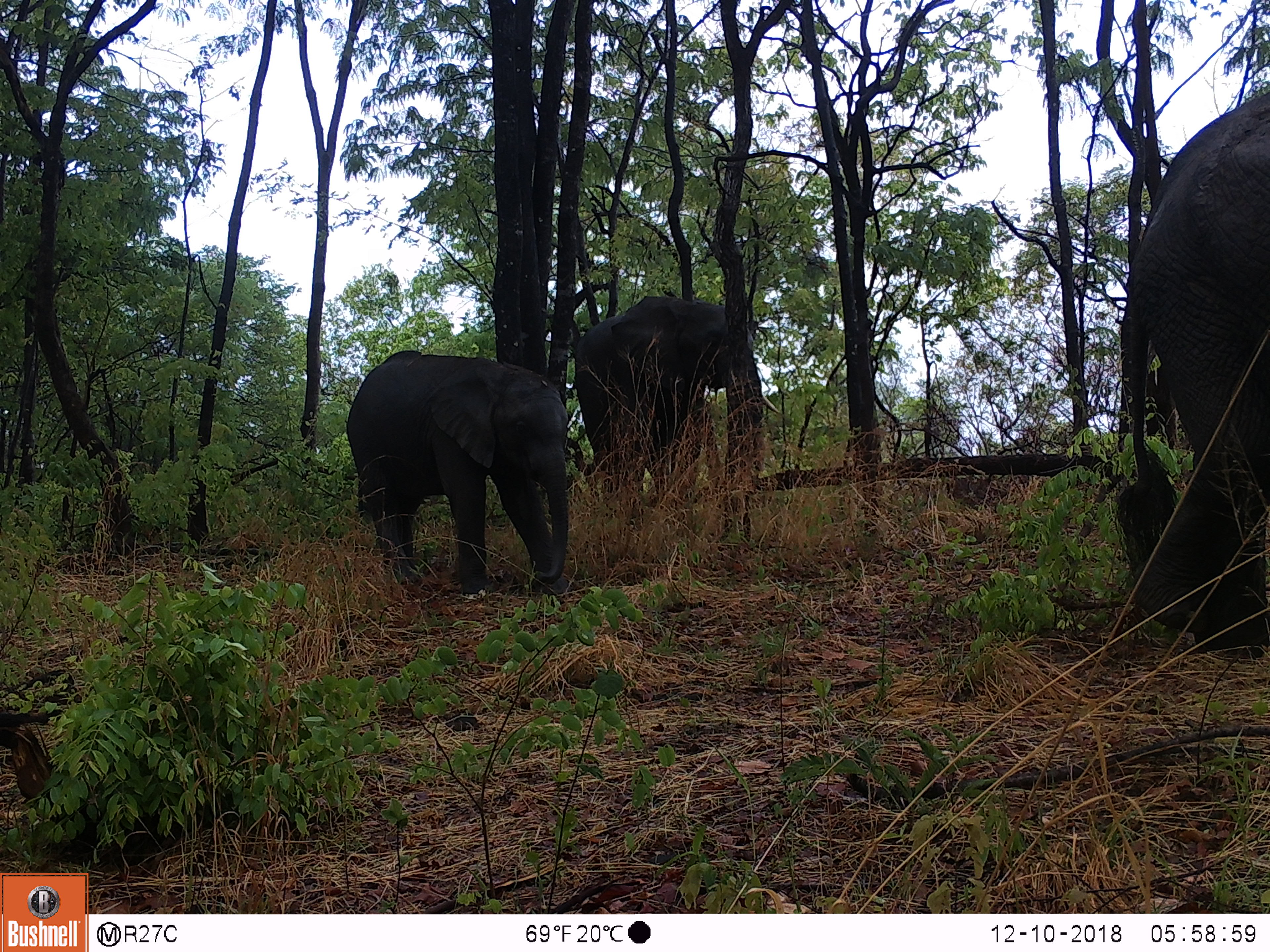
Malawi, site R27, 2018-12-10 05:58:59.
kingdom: Animalia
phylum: Chordata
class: Mammalia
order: Proboscidea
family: Elephantidae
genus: Loxodonta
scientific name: Loxodonta africana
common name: african savanna elephant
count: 3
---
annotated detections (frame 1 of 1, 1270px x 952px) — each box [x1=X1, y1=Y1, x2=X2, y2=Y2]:
african savanna elephant: [x1=1096, y1=78, x2=1266, y2=682]; [x1=312, y1=326, x2=582, y2=615]; [x1=565, y1=268, x2=774, y2=536]